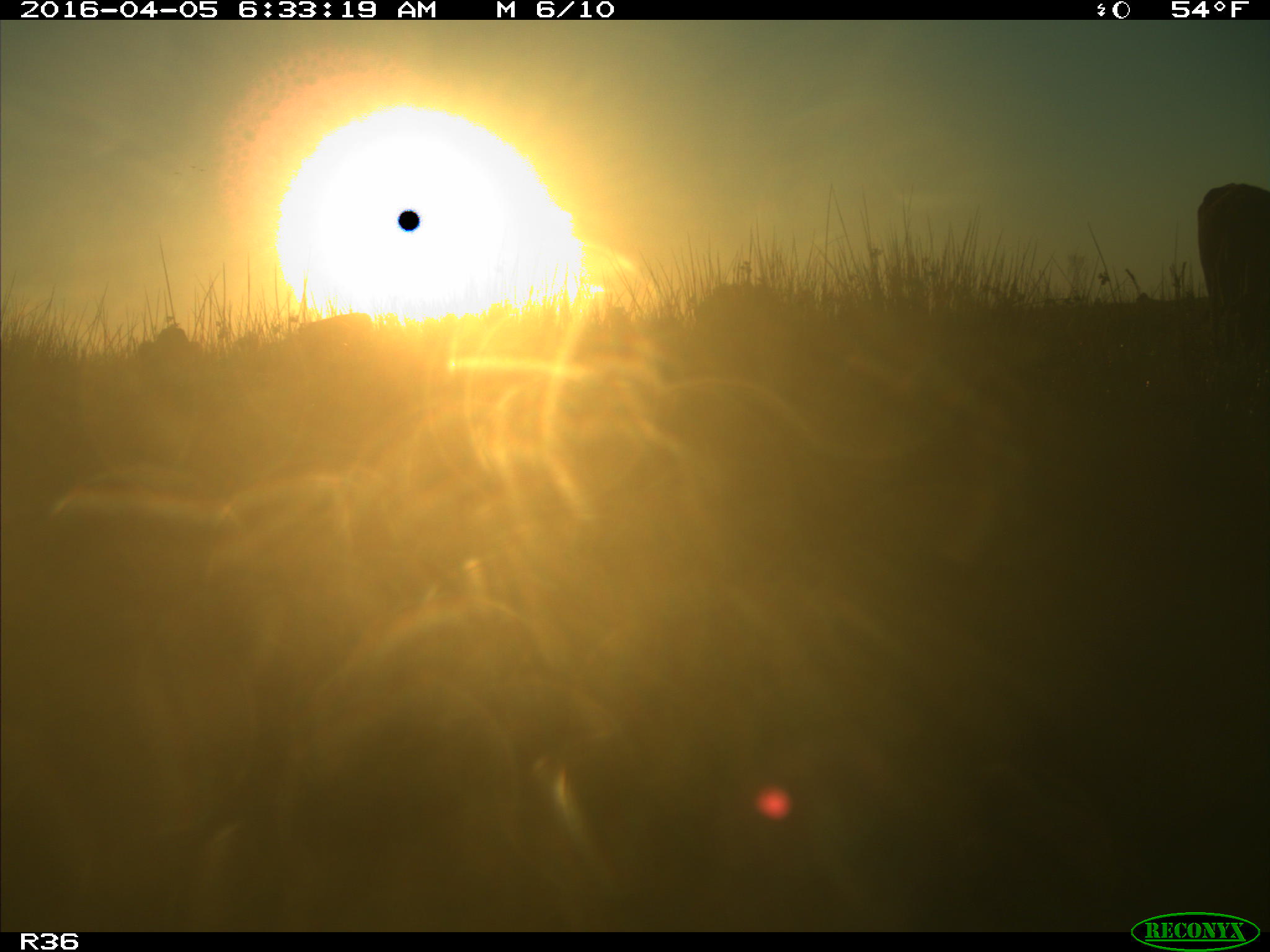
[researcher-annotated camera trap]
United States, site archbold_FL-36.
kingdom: Animalia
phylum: Chordata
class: Mammalia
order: Artiodactyla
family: Bovidae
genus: Bos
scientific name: Bos taurus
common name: domestic cow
Bos taurus (domestic cow).